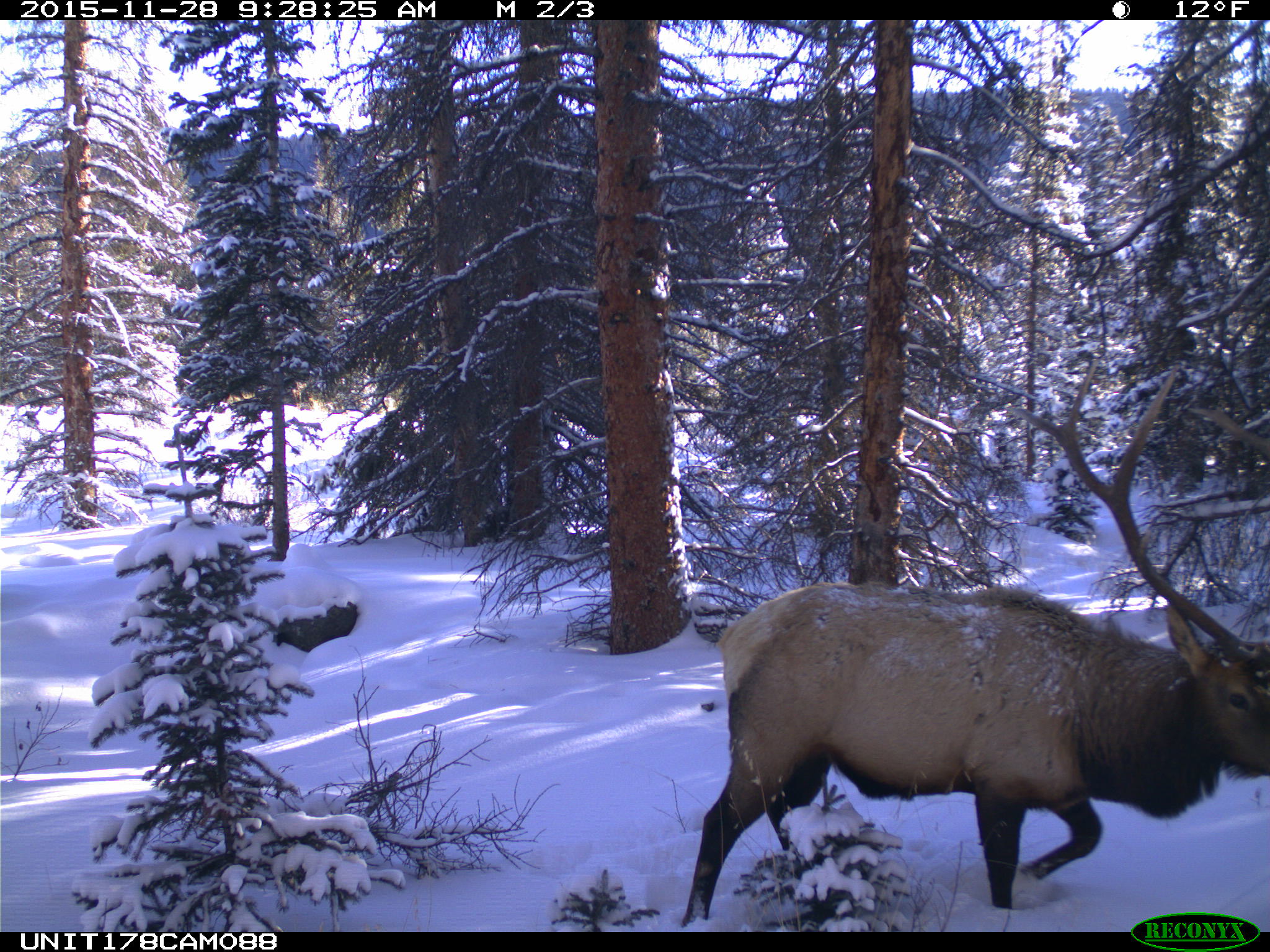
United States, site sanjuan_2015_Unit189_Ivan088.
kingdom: Animalia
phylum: Chordata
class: Mammalia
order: Artiodactyla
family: Cervidae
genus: Cervus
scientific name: Cervus elaphus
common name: red deer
Cervus elaphus (red deer).